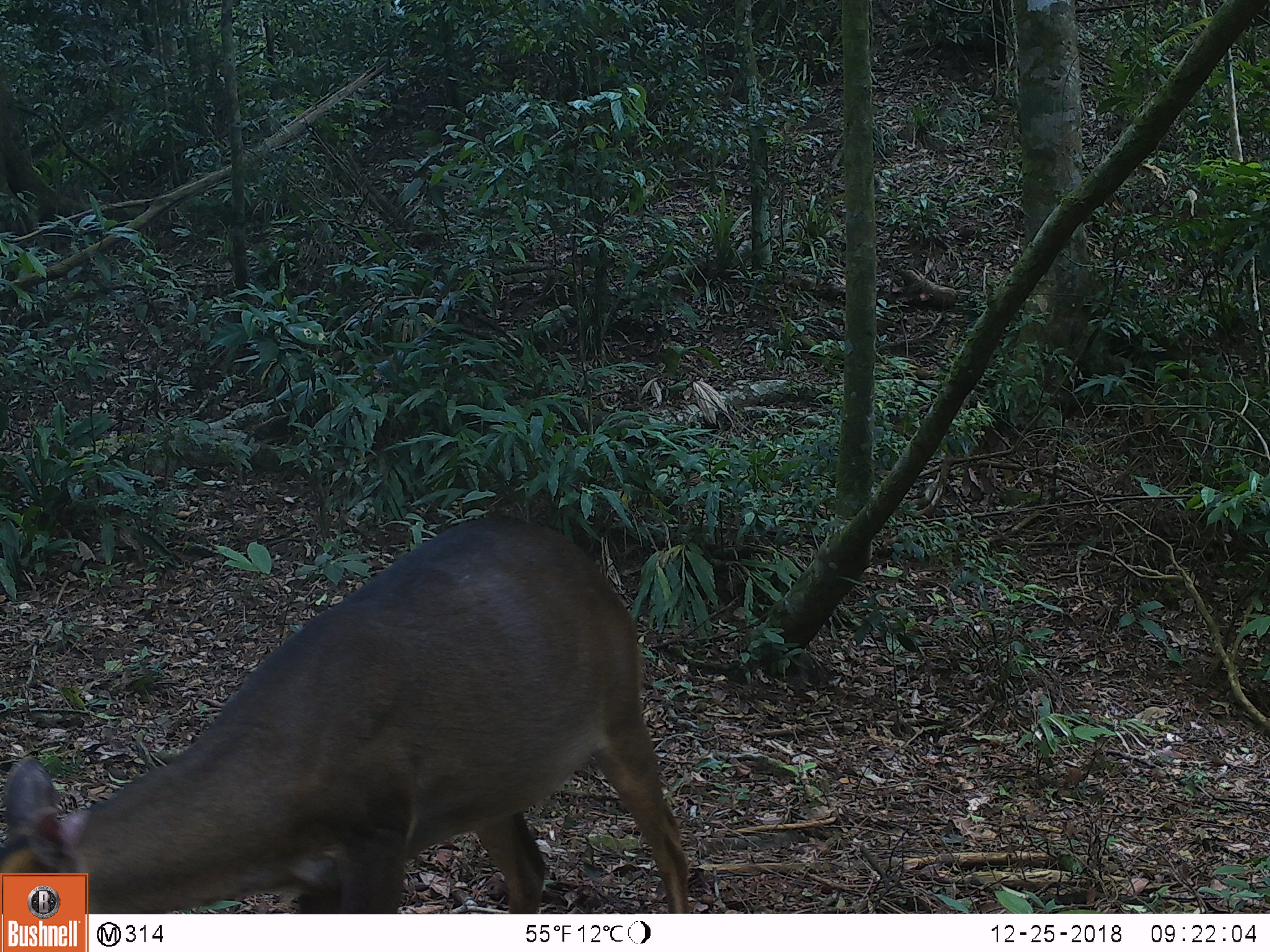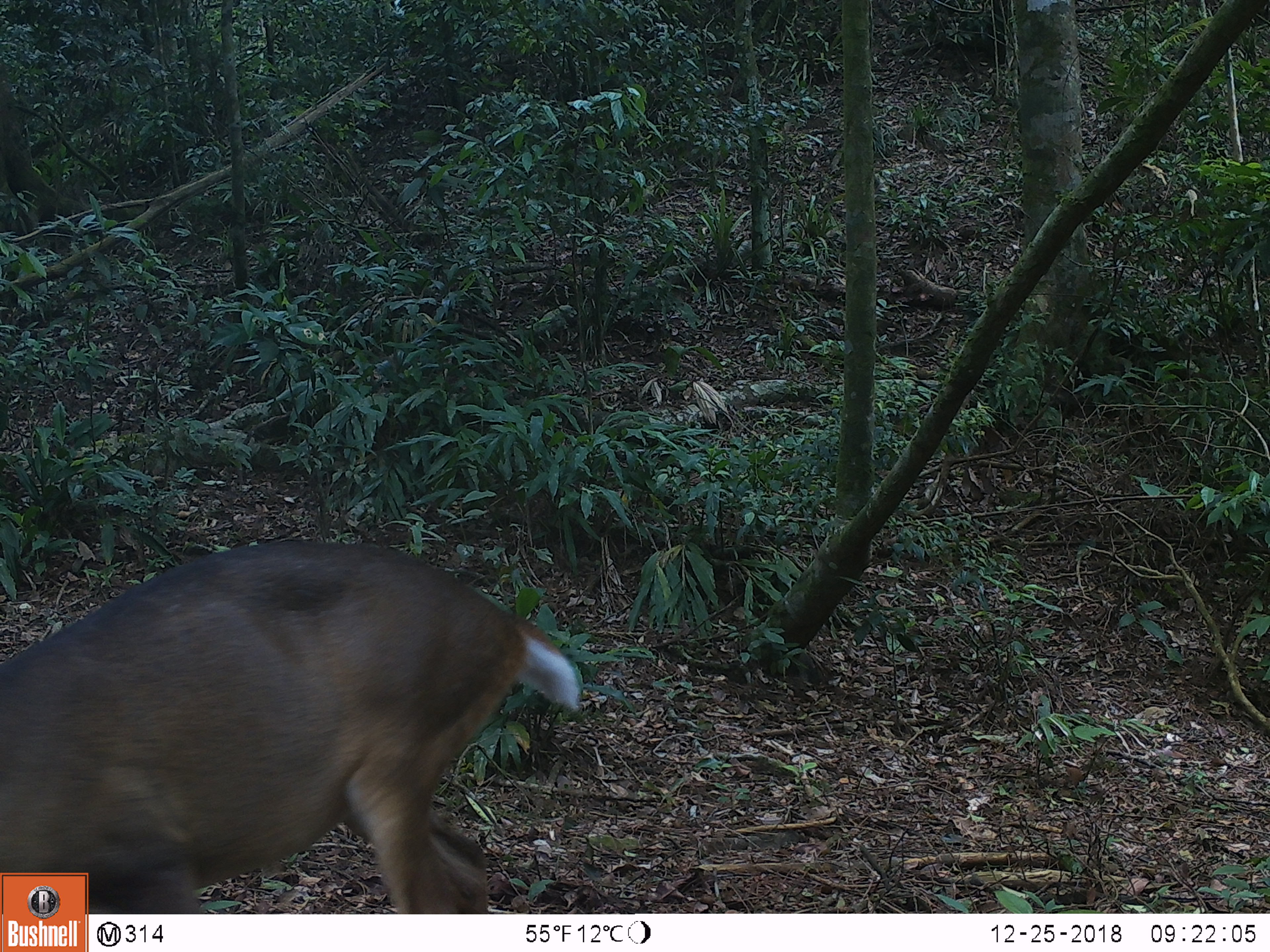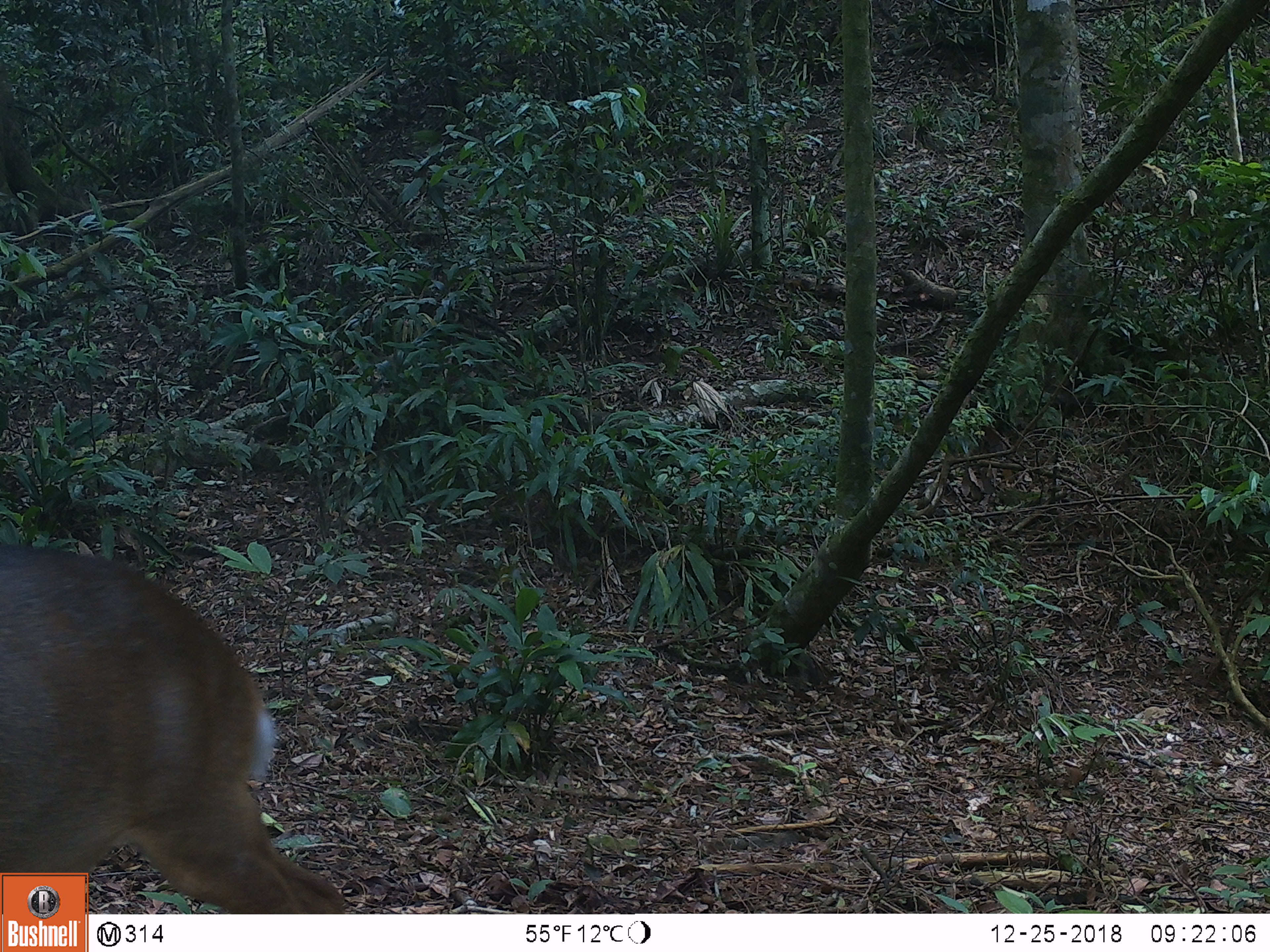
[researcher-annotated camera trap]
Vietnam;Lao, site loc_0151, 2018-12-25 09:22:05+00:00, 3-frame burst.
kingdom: Animalia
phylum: Chordata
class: Mammalia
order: Artiodactyla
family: Cervidae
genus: Muntiacus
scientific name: Muntiacus vuquangensis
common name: large-antlered muntjac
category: large antlered muntjac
Large antlered muntjac (large-antlered muntjac) (Muntiacus vuquangensis). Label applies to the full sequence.